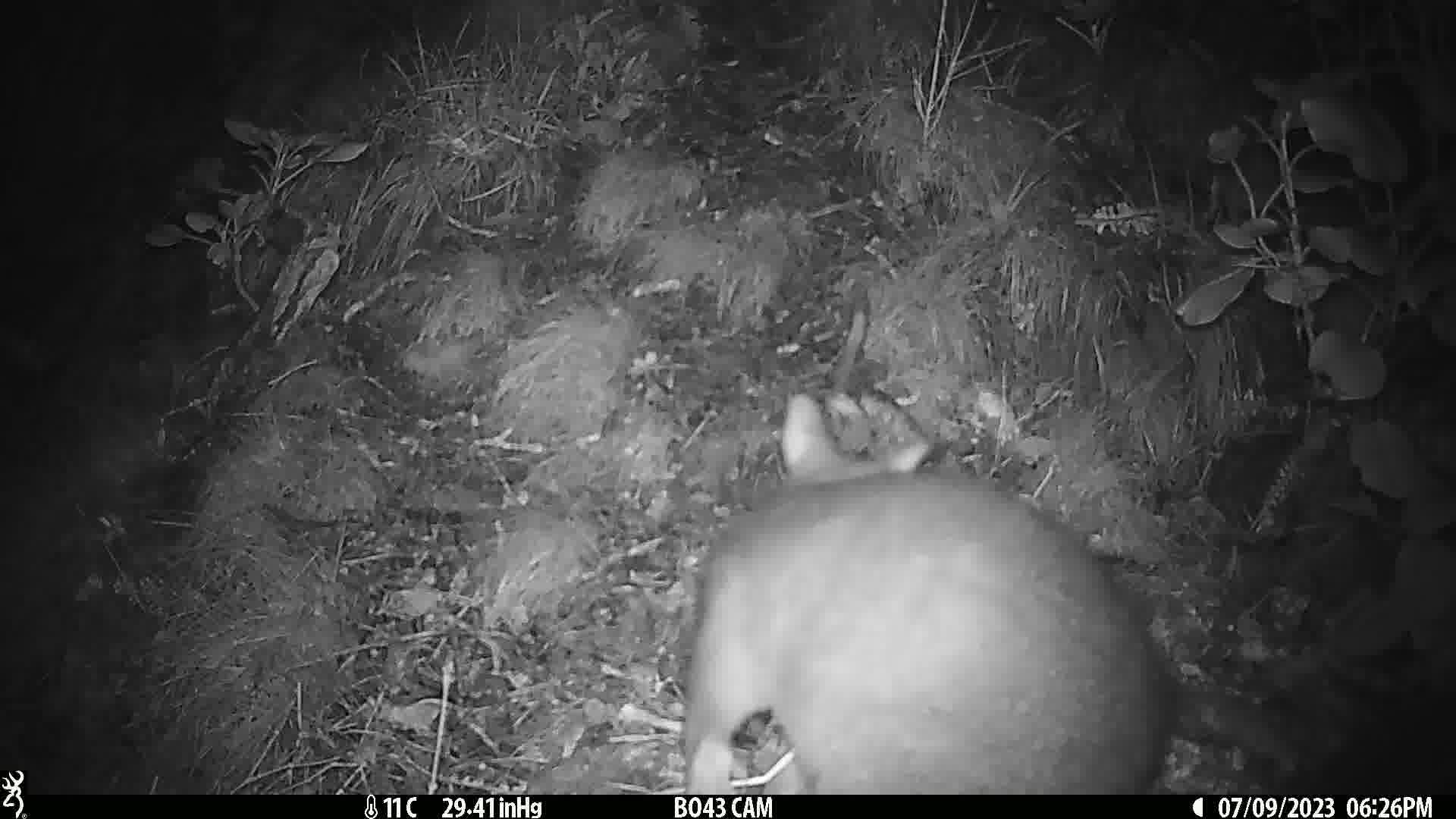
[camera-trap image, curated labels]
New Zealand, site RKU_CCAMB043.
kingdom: Animalia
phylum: Chordata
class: Mammalia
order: Diprotodontia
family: Phalangeridae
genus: Trichosurus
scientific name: Trichosurus vulpecula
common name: common brushtail possum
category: possum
Possum (common brushtail possum) (Trichosurus vulpecula).